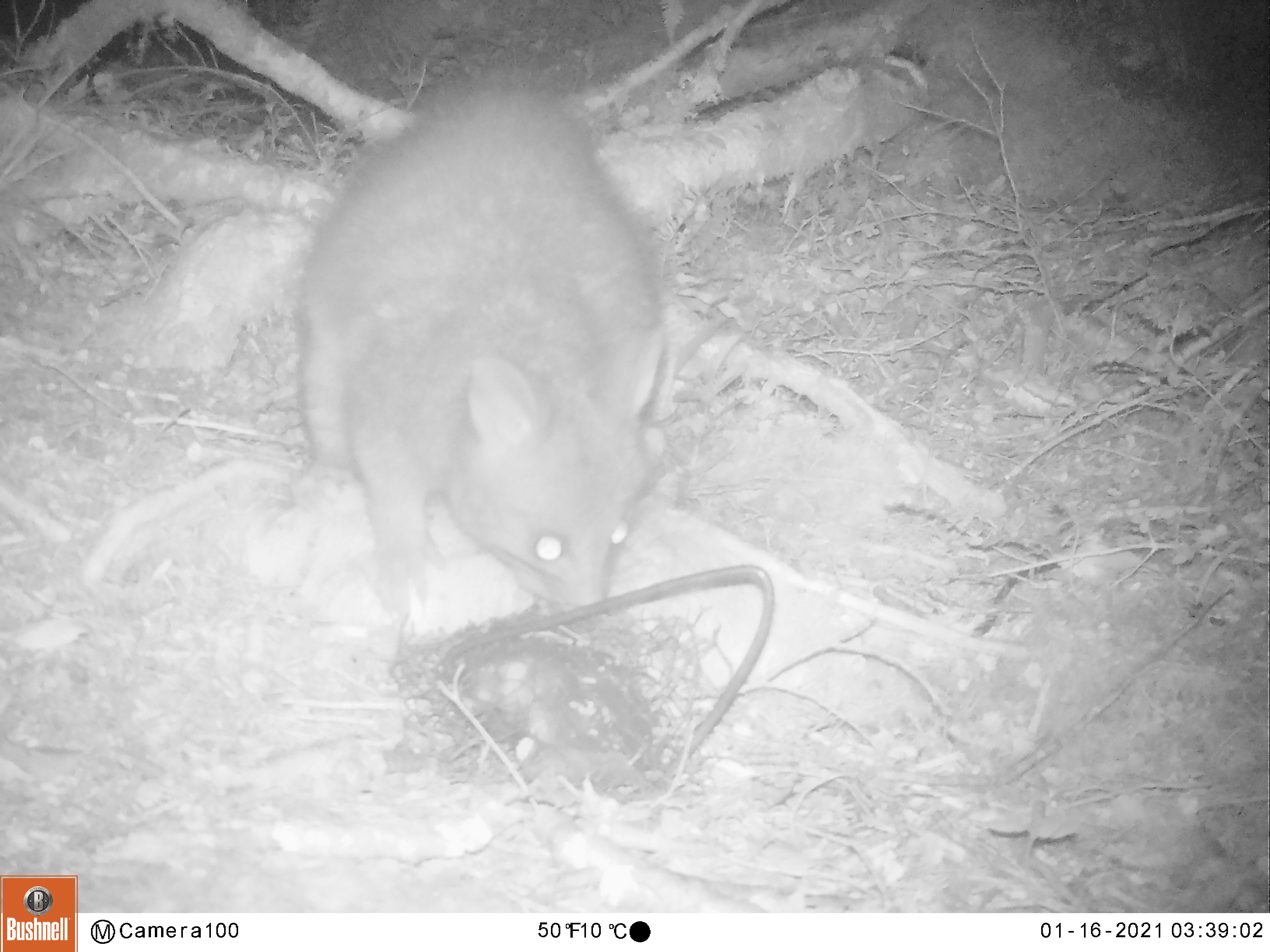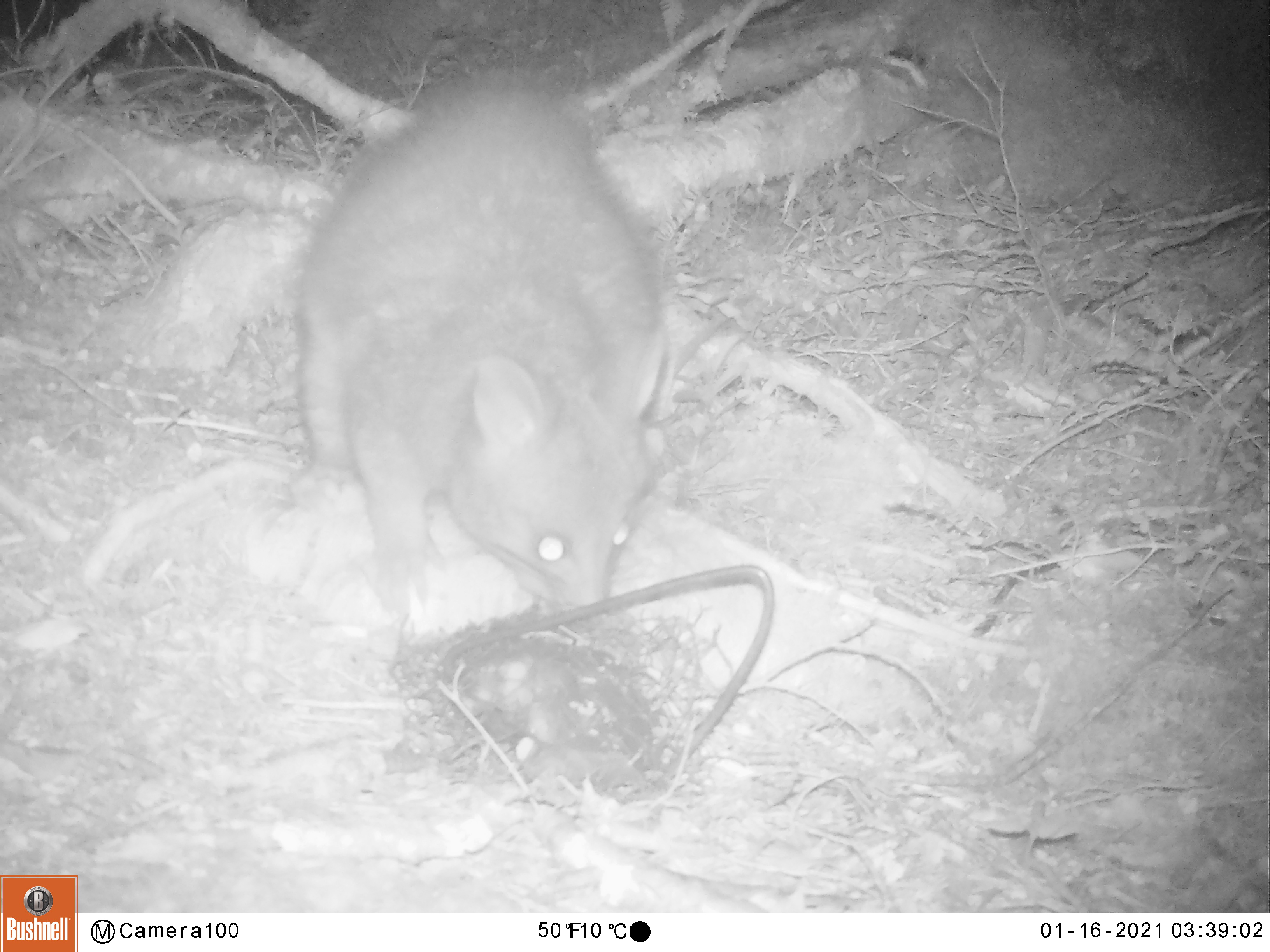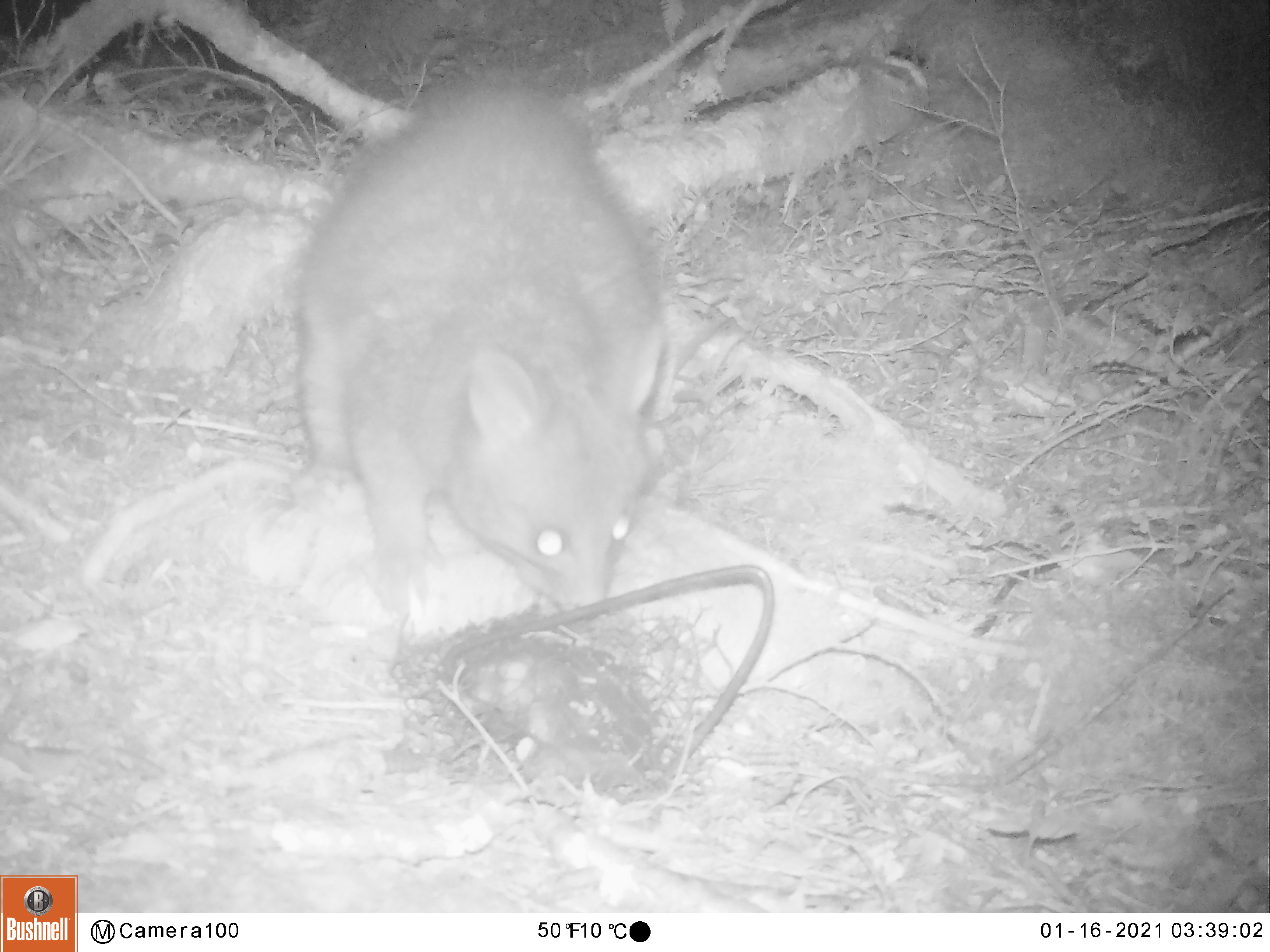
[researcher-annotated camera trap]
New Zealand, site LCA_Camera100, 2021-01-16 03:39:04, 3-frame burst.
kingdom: Animalia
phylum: Chordata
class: Mammalia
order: Diprotodontia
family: Phalangeridae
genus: Trichosurus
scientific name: Trichosurus vulpecula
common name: common brushtail possum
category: possum